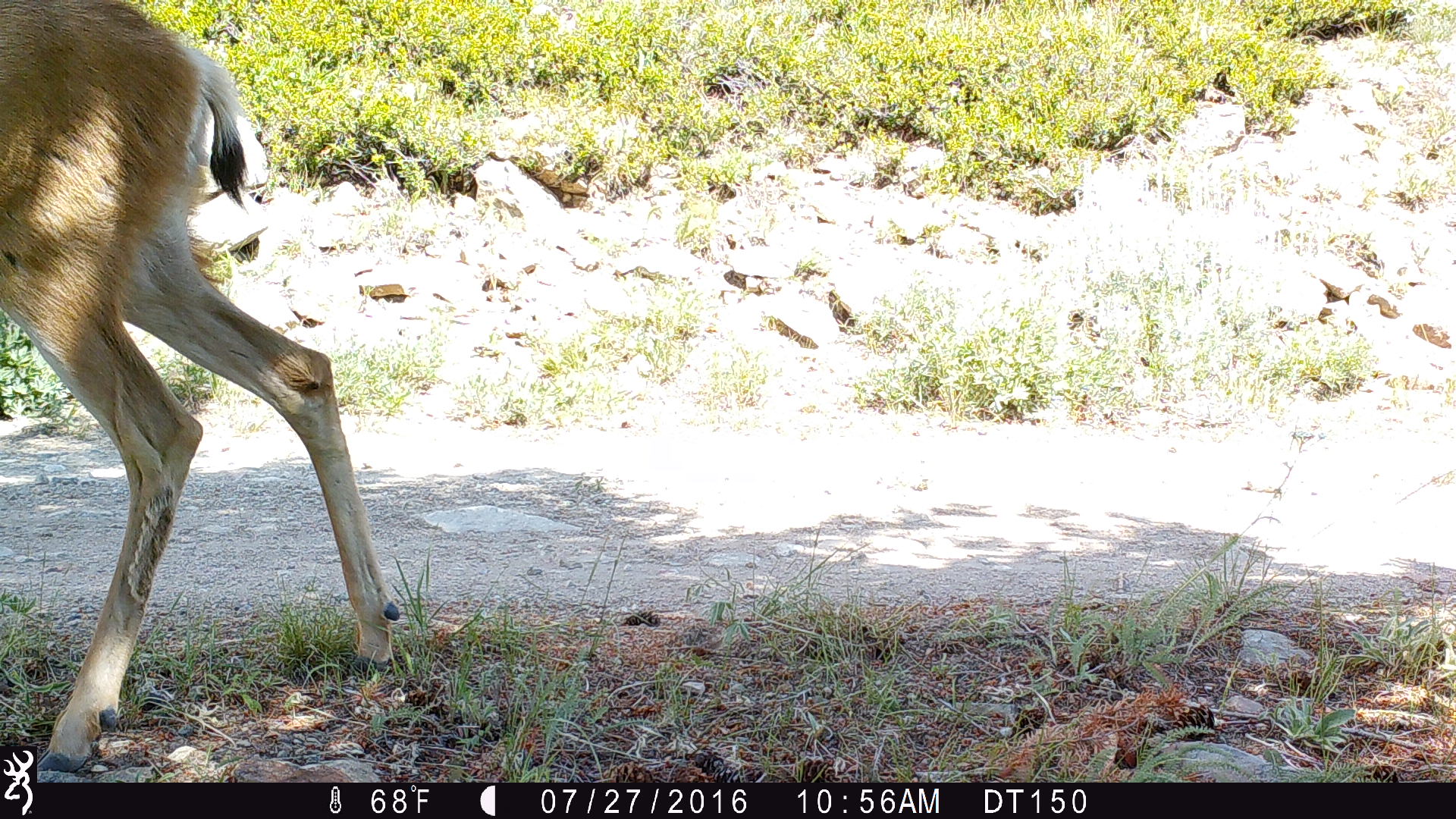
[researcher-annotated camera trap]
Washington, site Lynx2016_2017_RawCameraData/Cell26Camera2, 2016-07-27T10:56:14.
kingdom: Animalia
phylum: Chordata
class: Mammalia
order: Artiodactyla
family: Cervidae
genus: Odocoileus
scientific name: Odocoileus hemionus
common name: mule deer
Odocoileus hemionus (mule deer). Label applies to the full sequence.